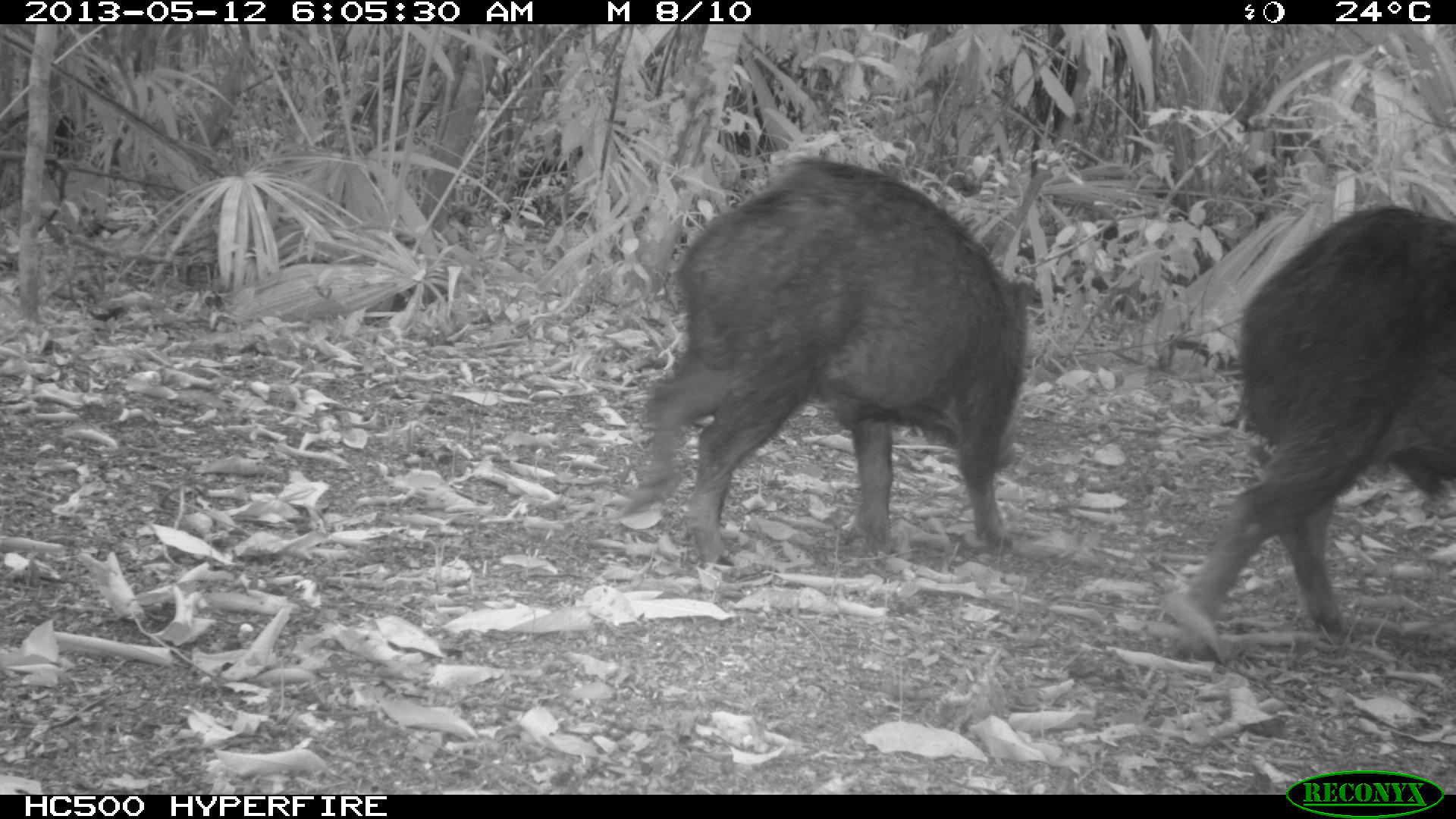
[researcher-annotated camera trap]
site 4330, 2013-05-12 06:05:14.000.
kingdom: Animalia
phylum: Chordata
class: Mammalia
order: Artiodactyla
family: Tayassuidae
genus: Tayassu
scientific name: Tayassu pecari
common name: white-lipped peccary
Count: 2.